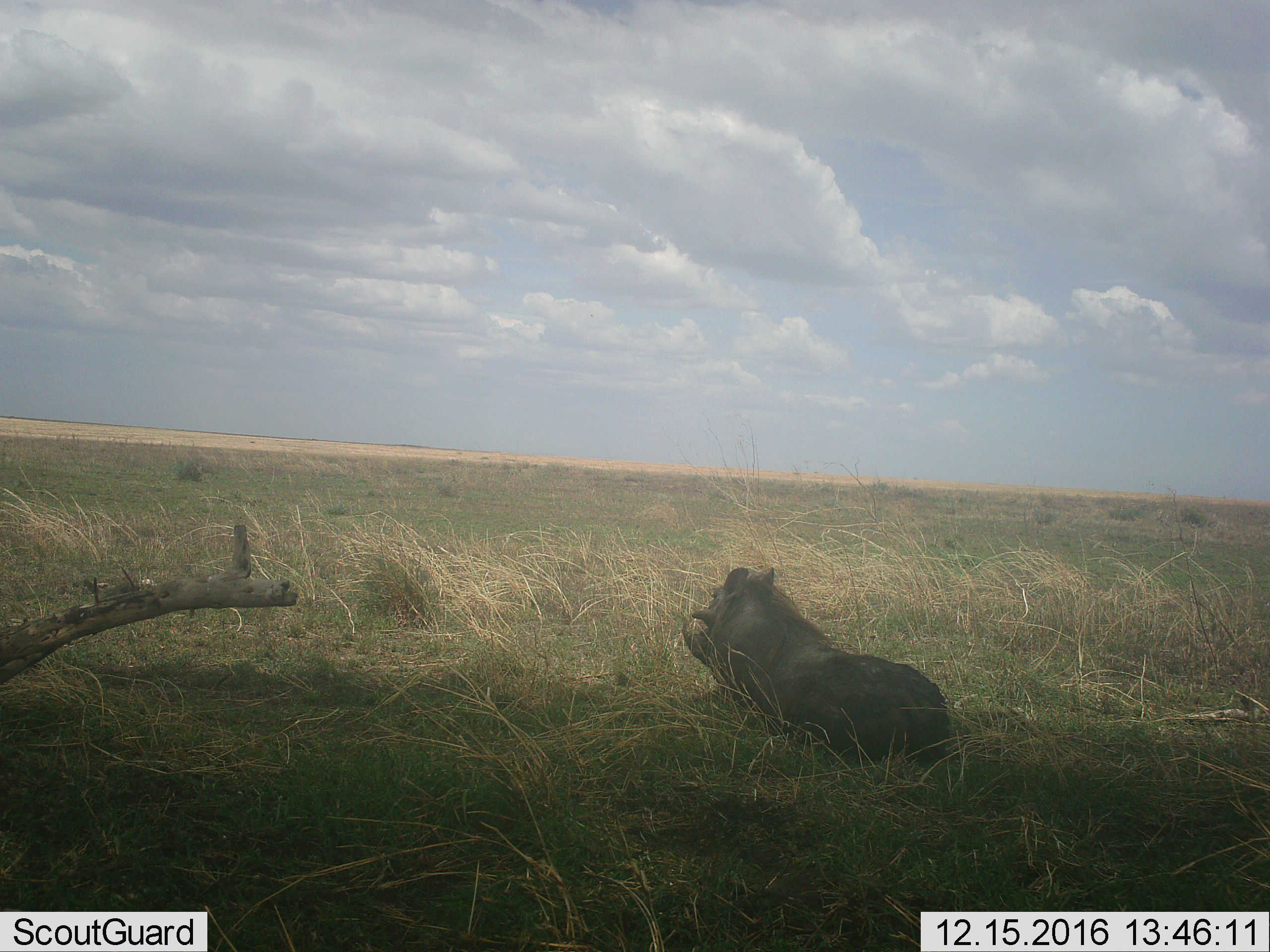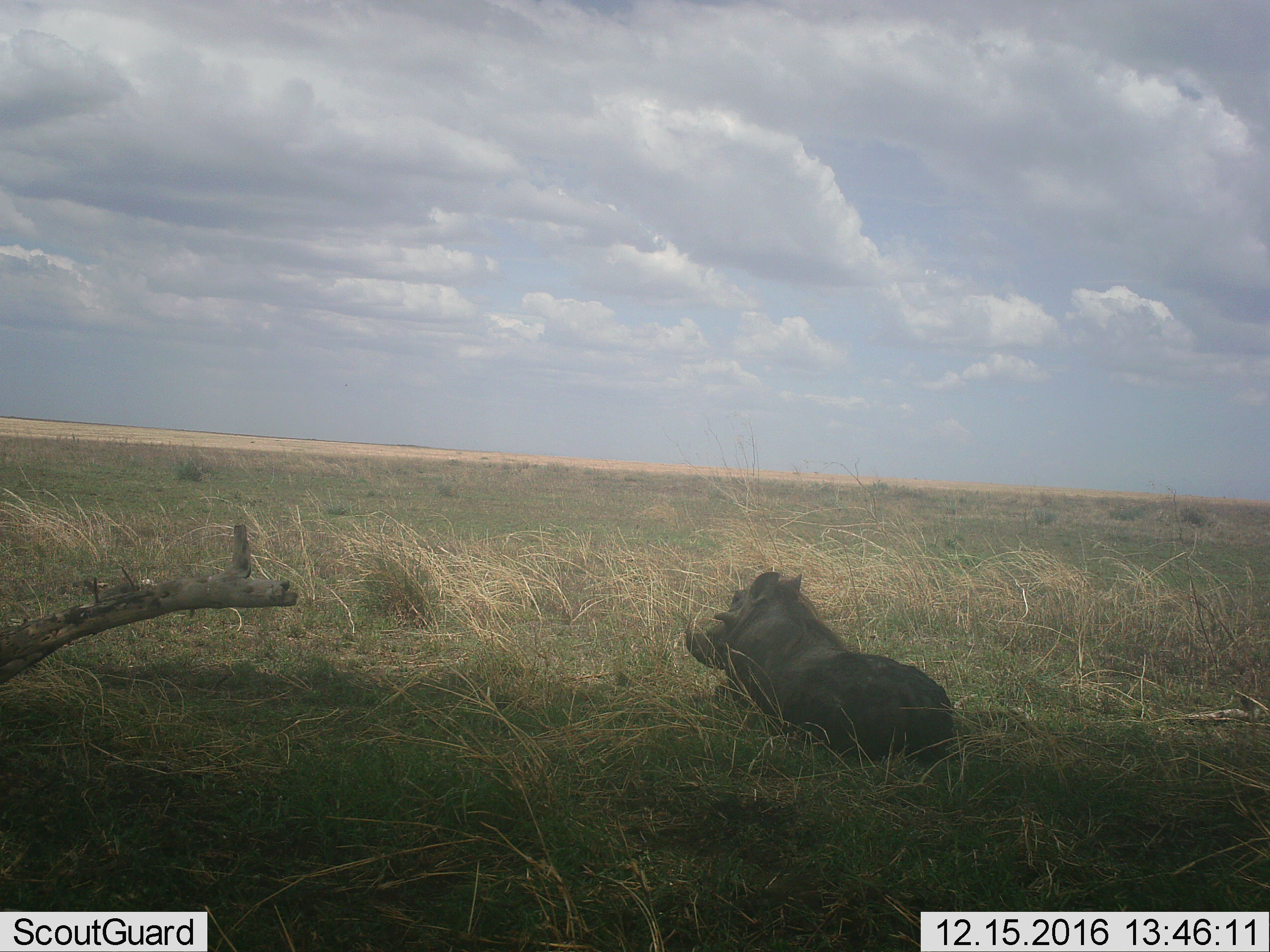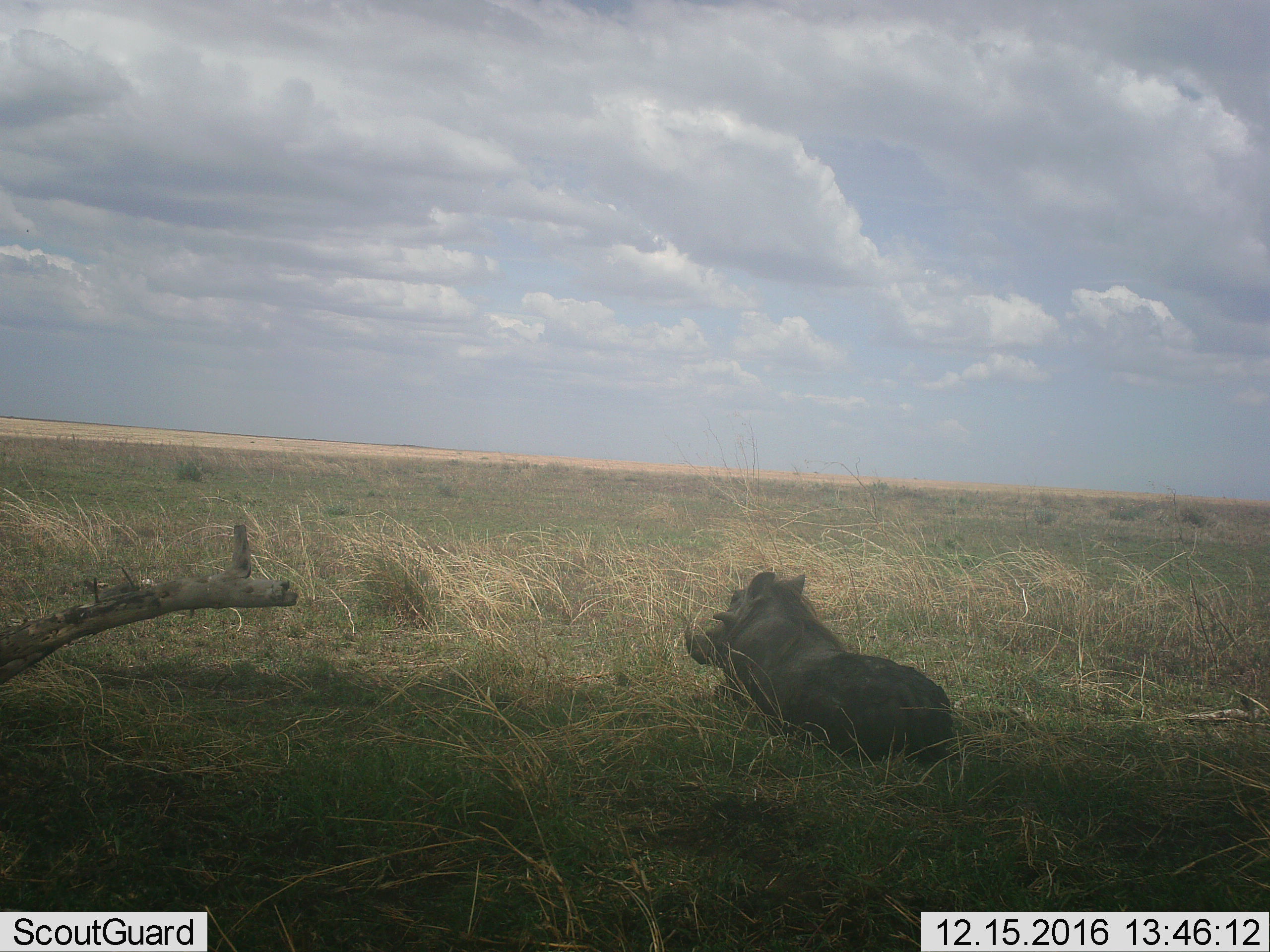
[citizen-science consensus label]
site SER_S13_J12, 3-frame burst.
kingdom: Animalia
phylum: Chordata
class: Mammalia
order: Artiodactyla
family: Suidae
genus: Phacochoerus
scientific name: Phacochoerus africanus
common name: warthog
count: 1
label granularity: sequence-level